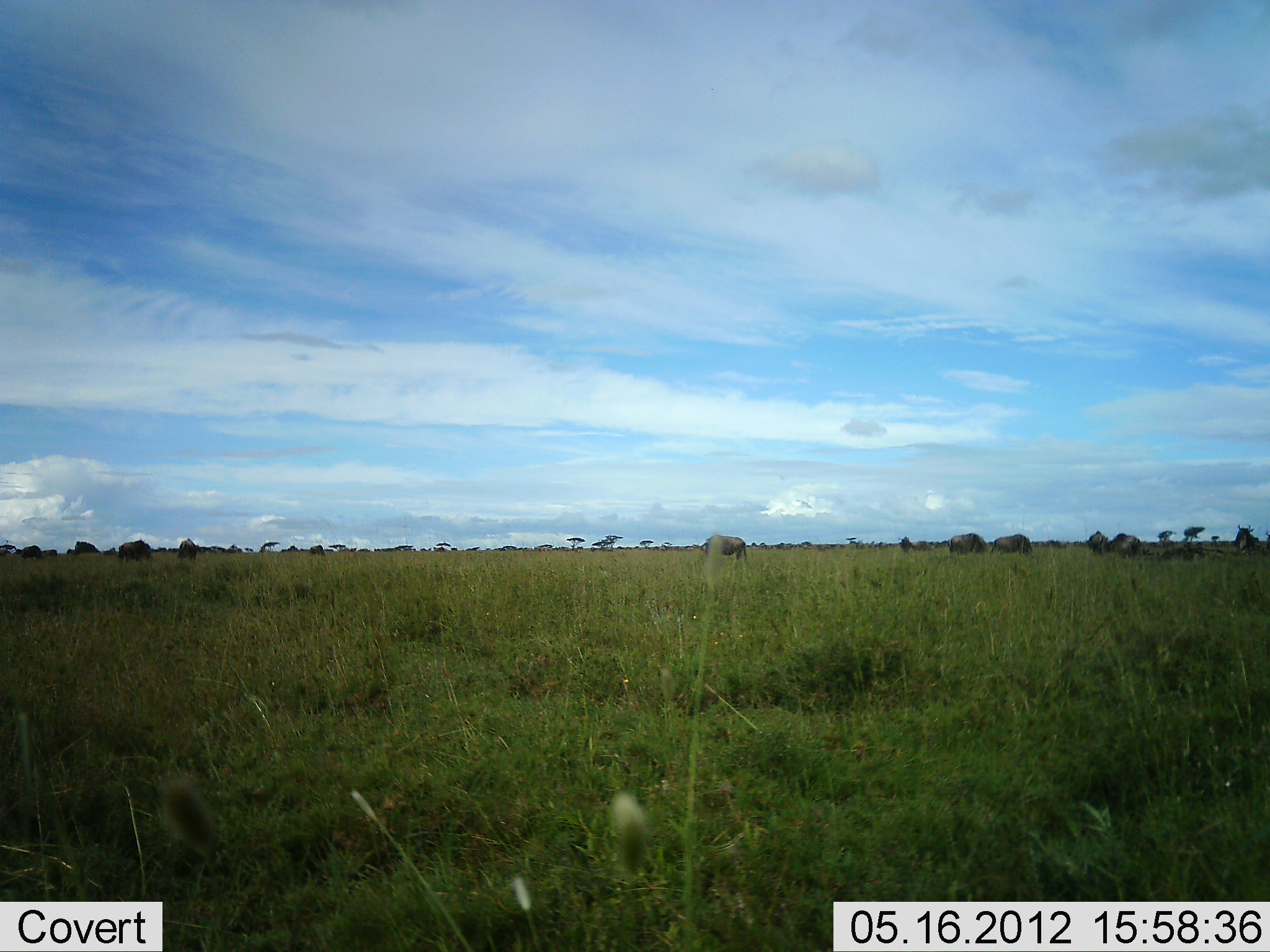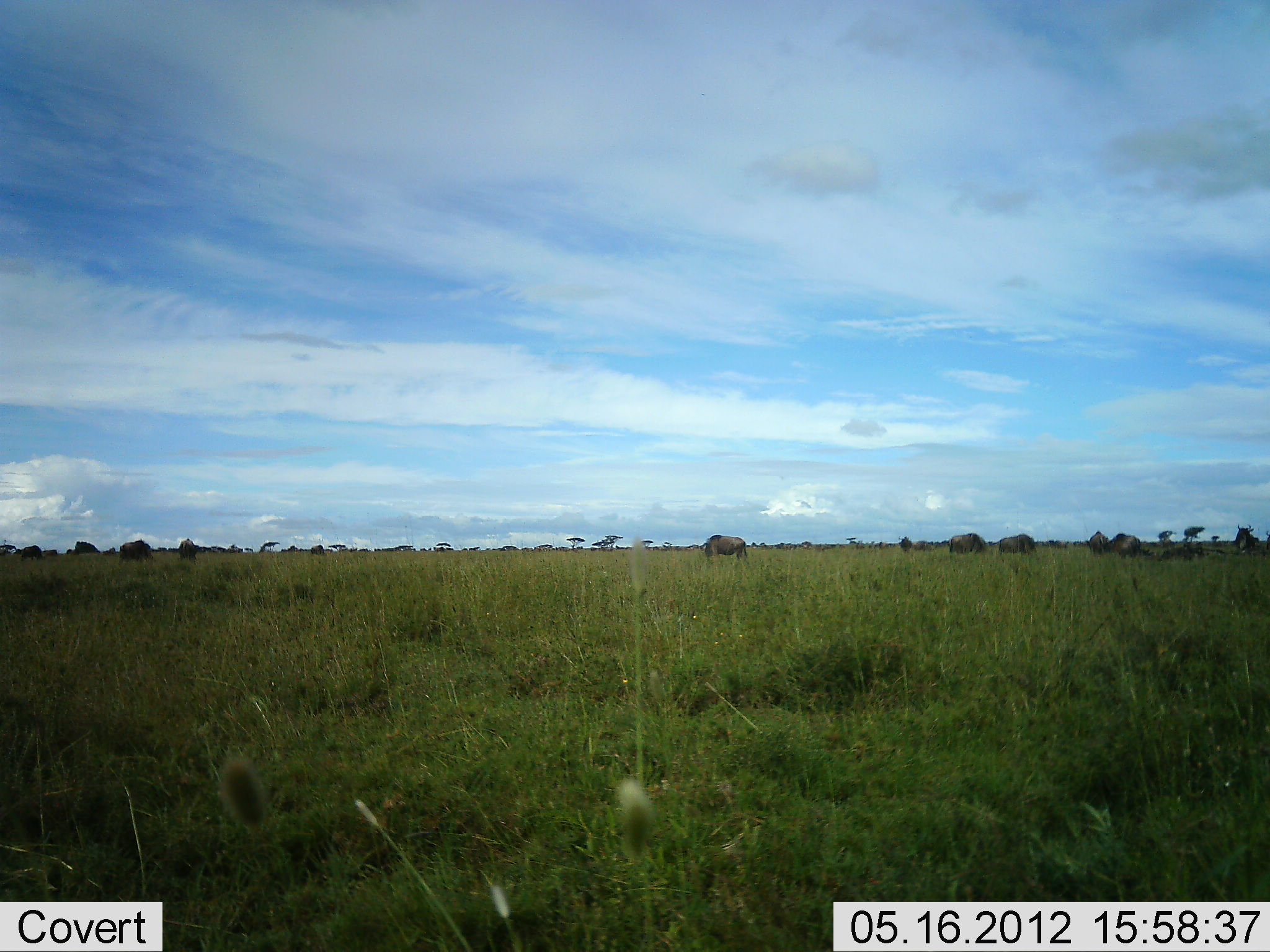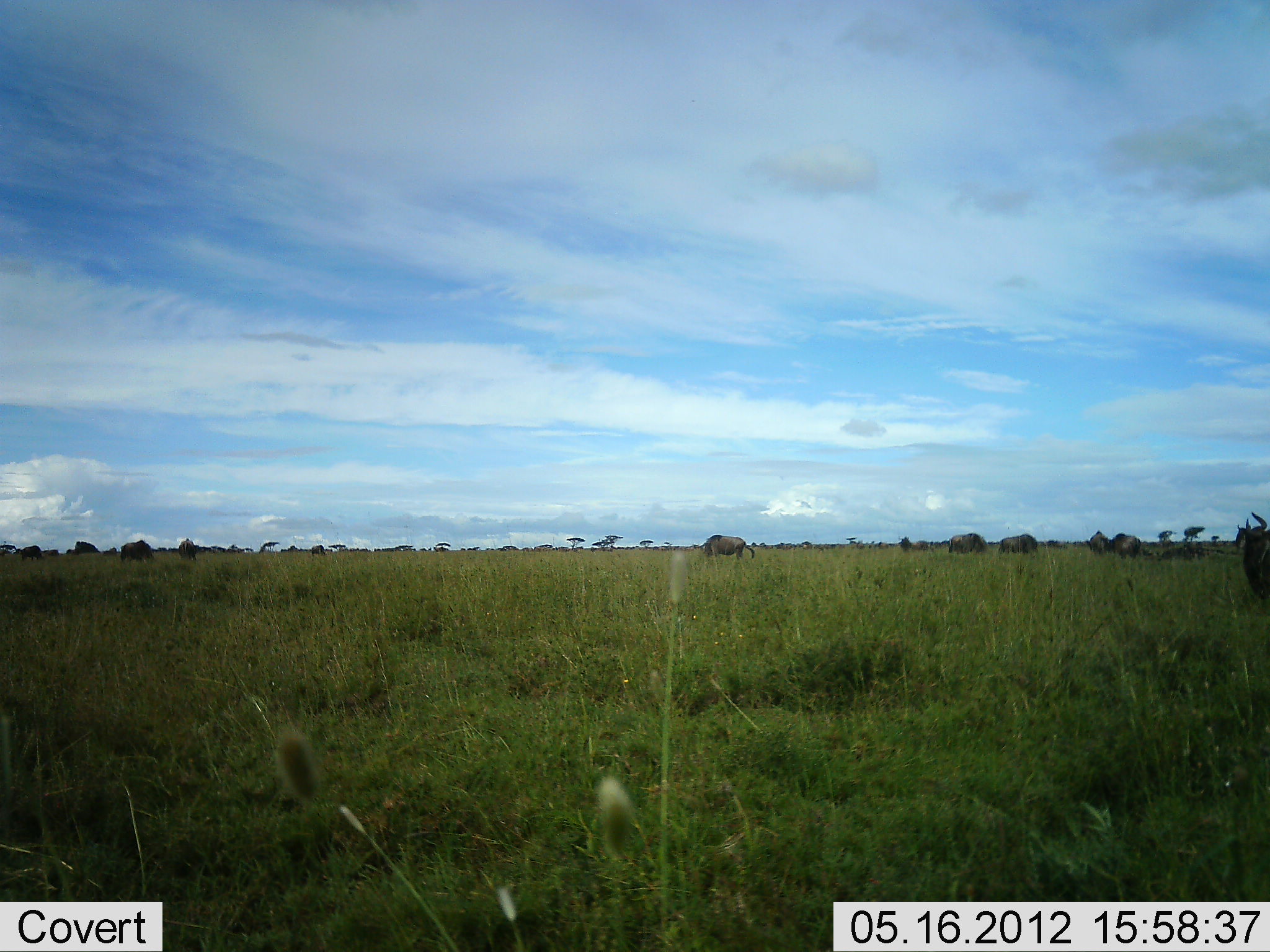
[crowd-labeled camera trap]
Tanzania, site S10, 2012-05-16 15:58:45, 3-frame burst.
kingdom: Animalia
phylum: Chordata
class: Mammalia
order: Artiodactyla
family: Bovidae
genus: Connochaetes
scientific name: Connochaetes taurinus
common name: blue wildebeest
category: wildebeest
Wildebeest (blue wildebeest) (Connochaetes taurinus), count 11-50. Behavior (volunteer vote fractions): standing 50%, resting 10%, moving 20%, interacting 0%. Young present (vote fraction): 0%. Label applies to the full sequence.